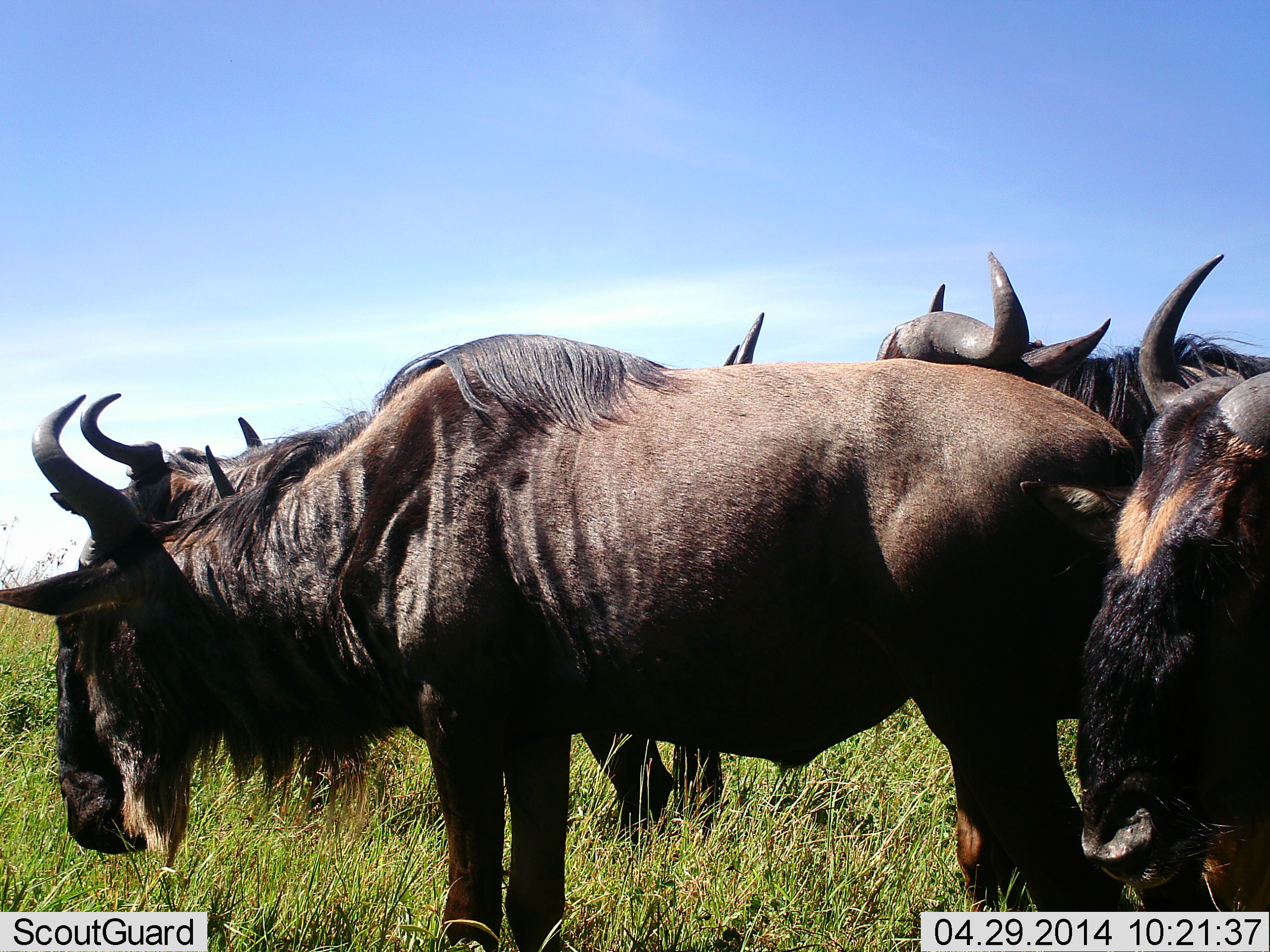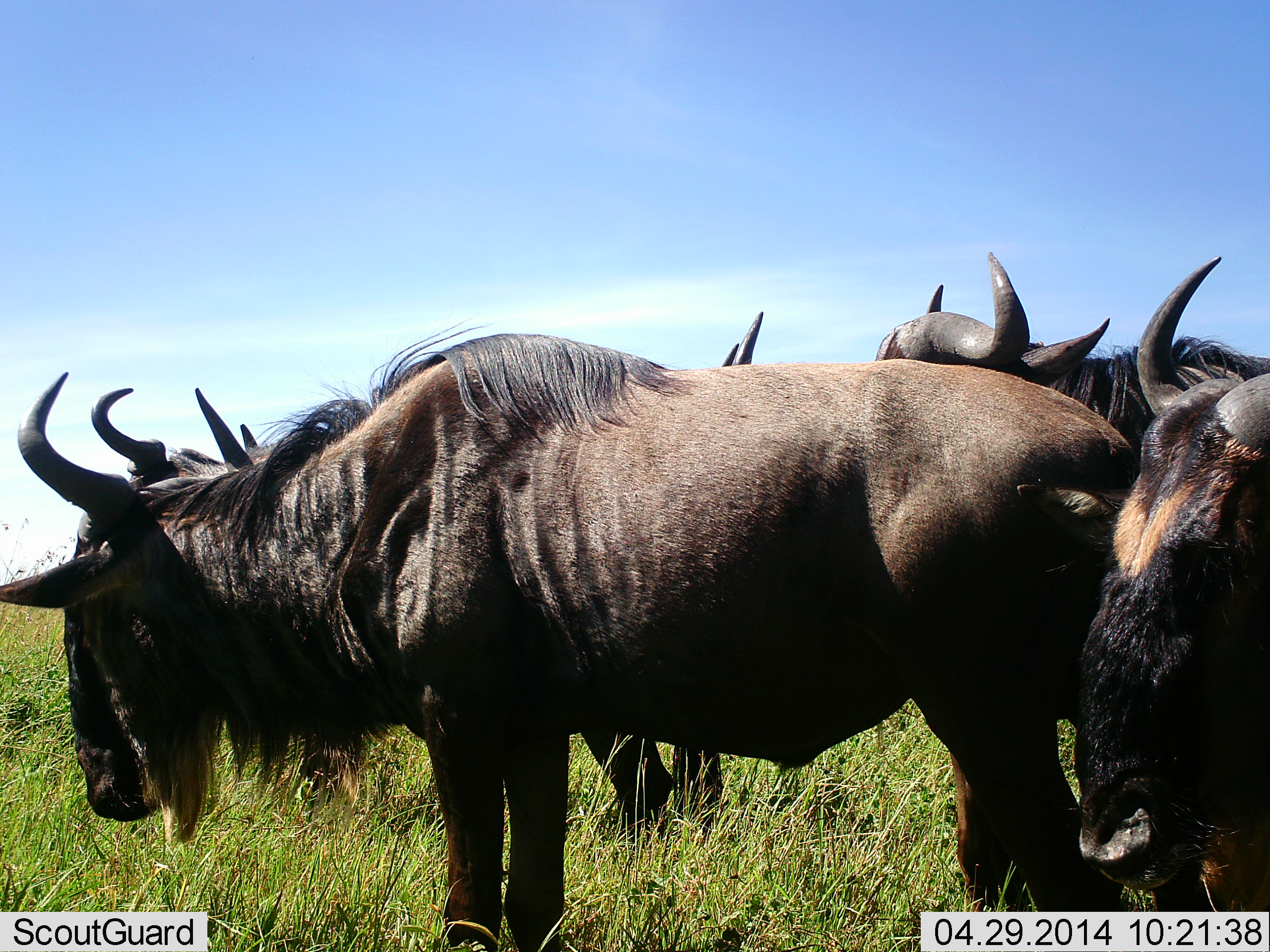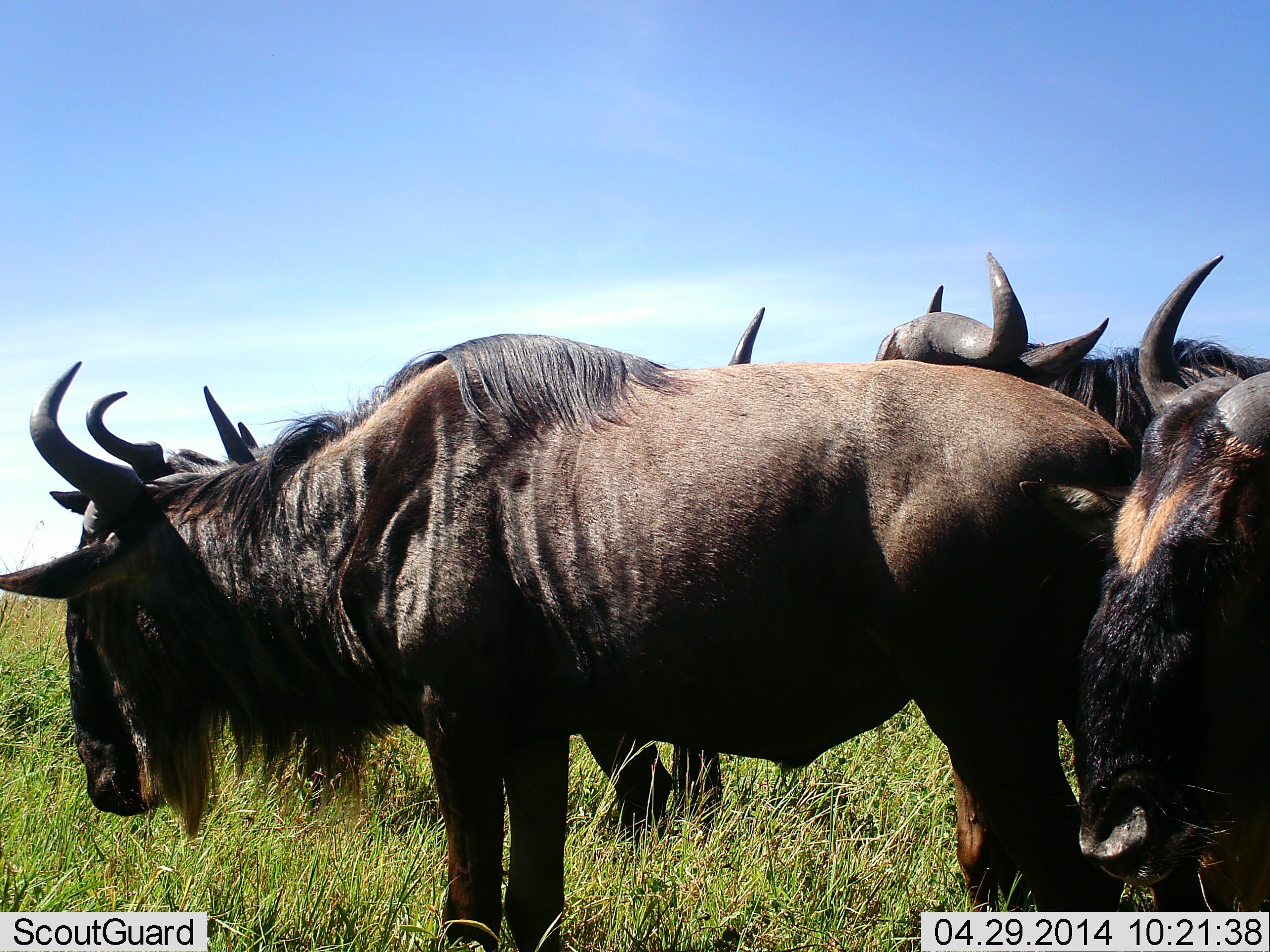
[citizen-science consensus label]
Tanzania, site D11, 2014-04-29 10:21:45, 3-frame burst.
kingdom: Animalia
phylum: Chordata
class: Mammalia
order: Artiodactyla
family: Bovidae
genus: Connochaetes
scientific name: Connochaetes taurinus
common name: blue wildebeest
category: wildebeest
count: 6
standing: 100%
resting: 20%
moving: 0%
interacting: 0%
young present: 0%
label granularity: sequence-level